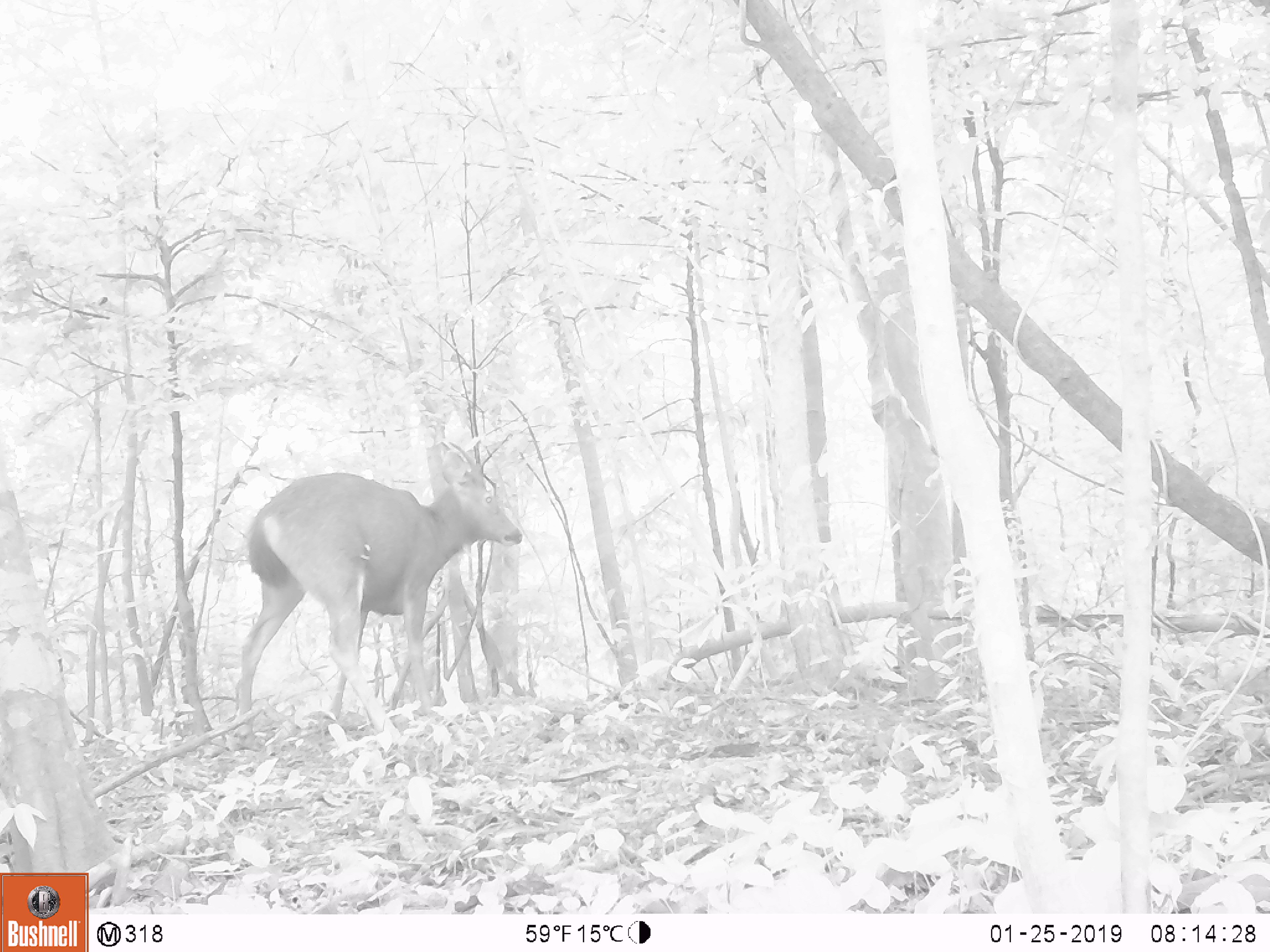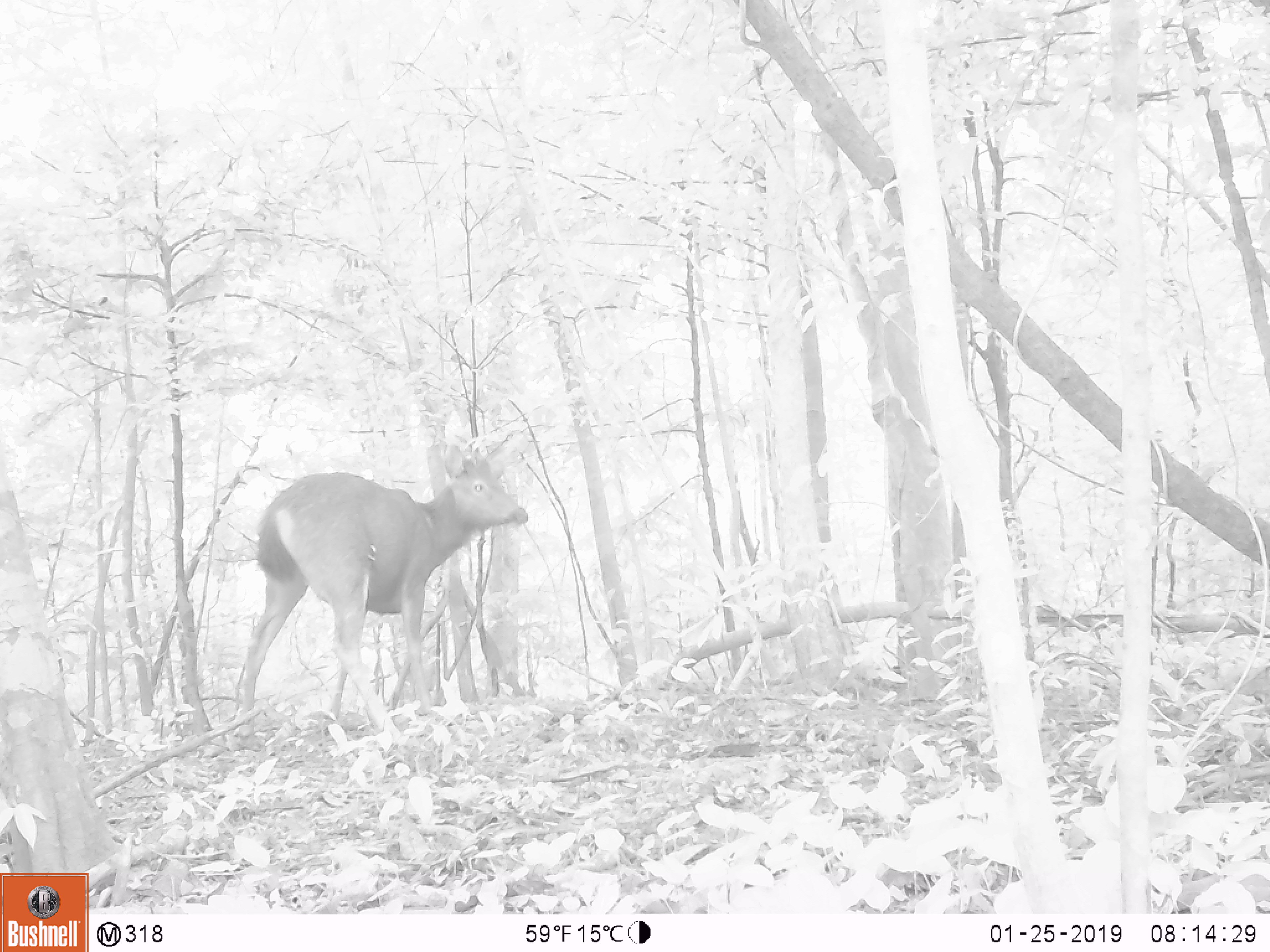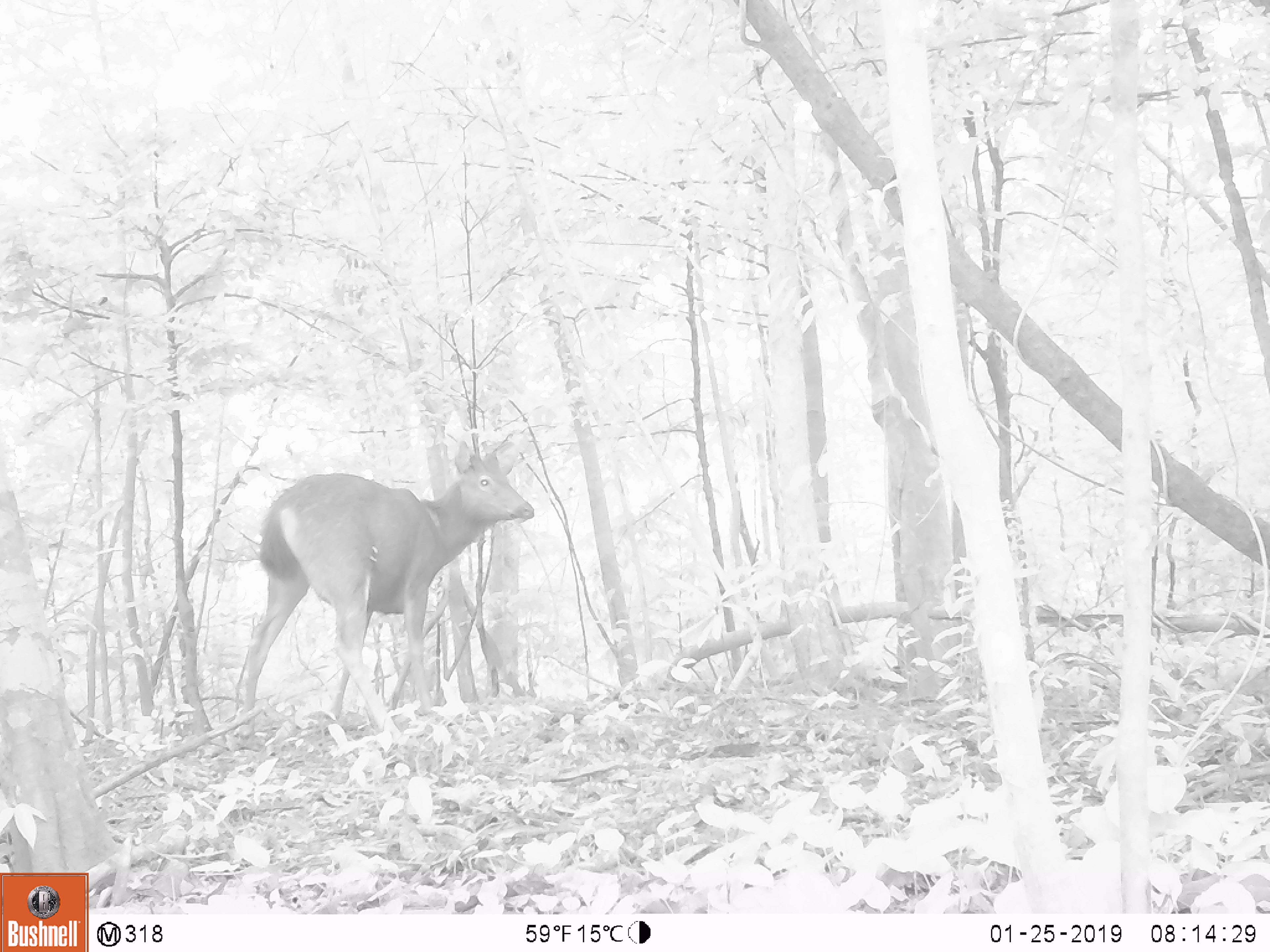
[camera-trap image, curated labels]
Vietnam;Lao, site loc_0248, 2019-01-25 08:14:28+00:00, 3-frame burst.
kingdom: Animalia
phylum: Chordata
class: Mammalia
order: Artiodactyla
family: Cervidae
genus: Rusa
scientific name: Rusa unicolor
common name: sambar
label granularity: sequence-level